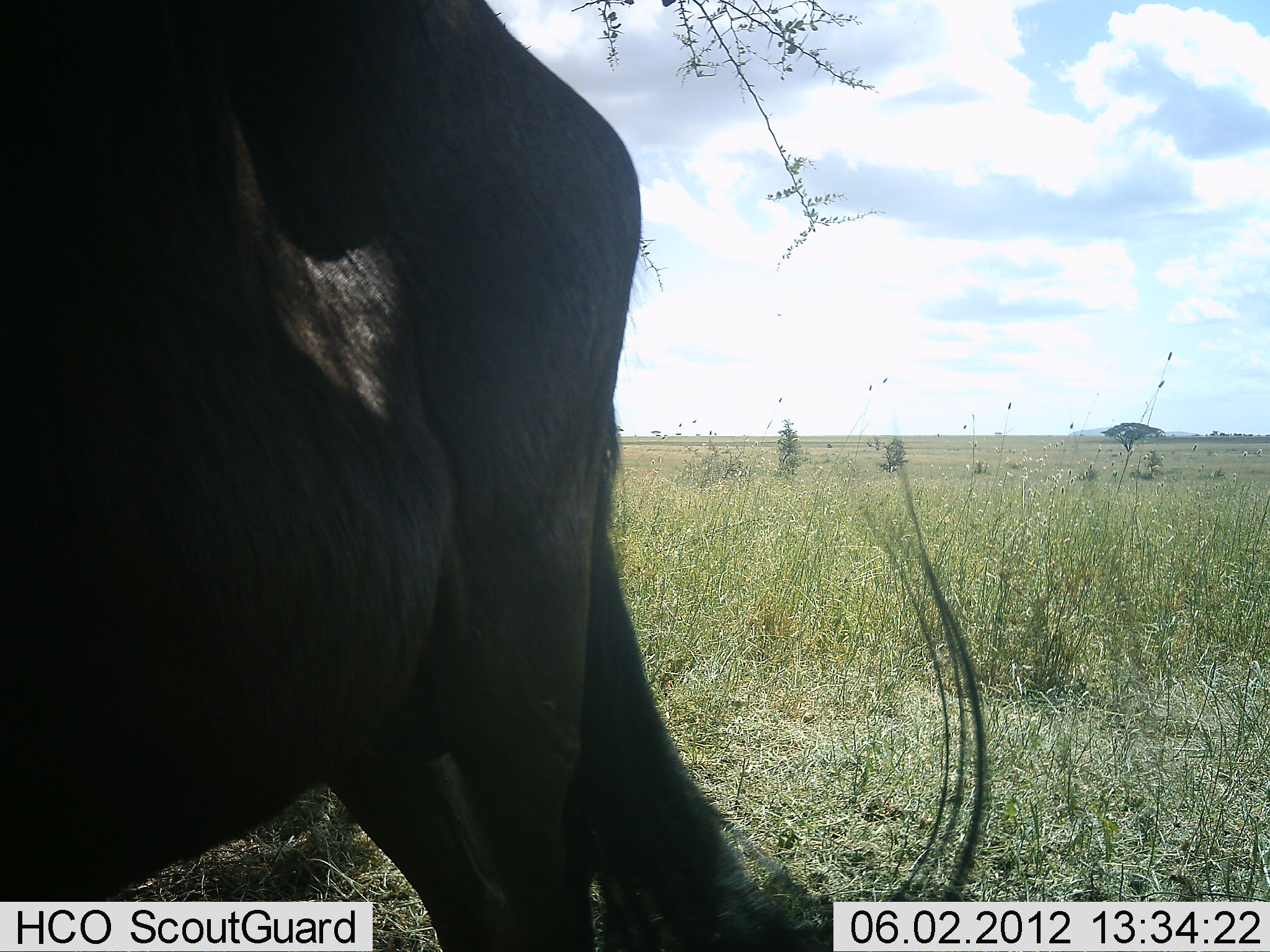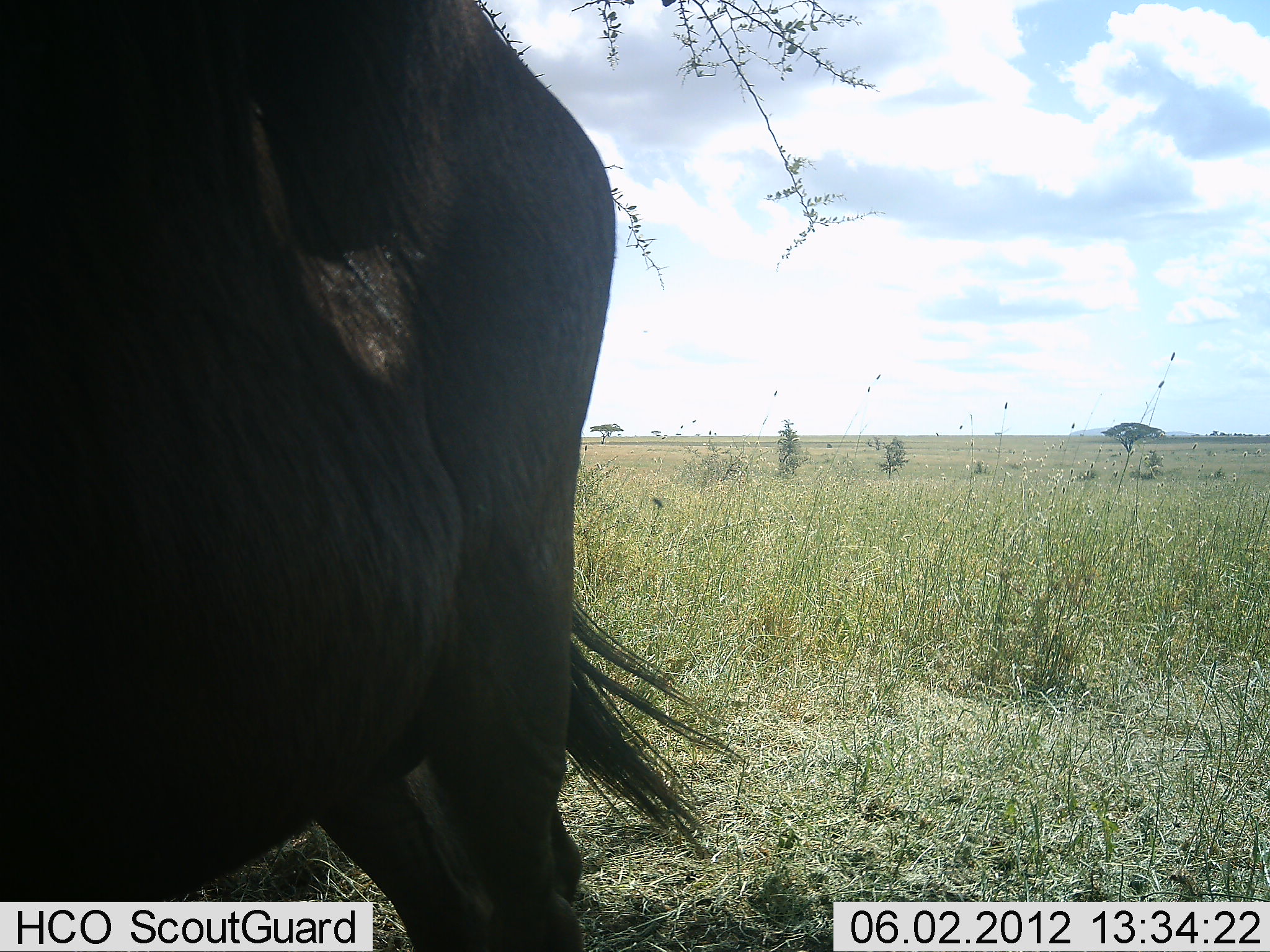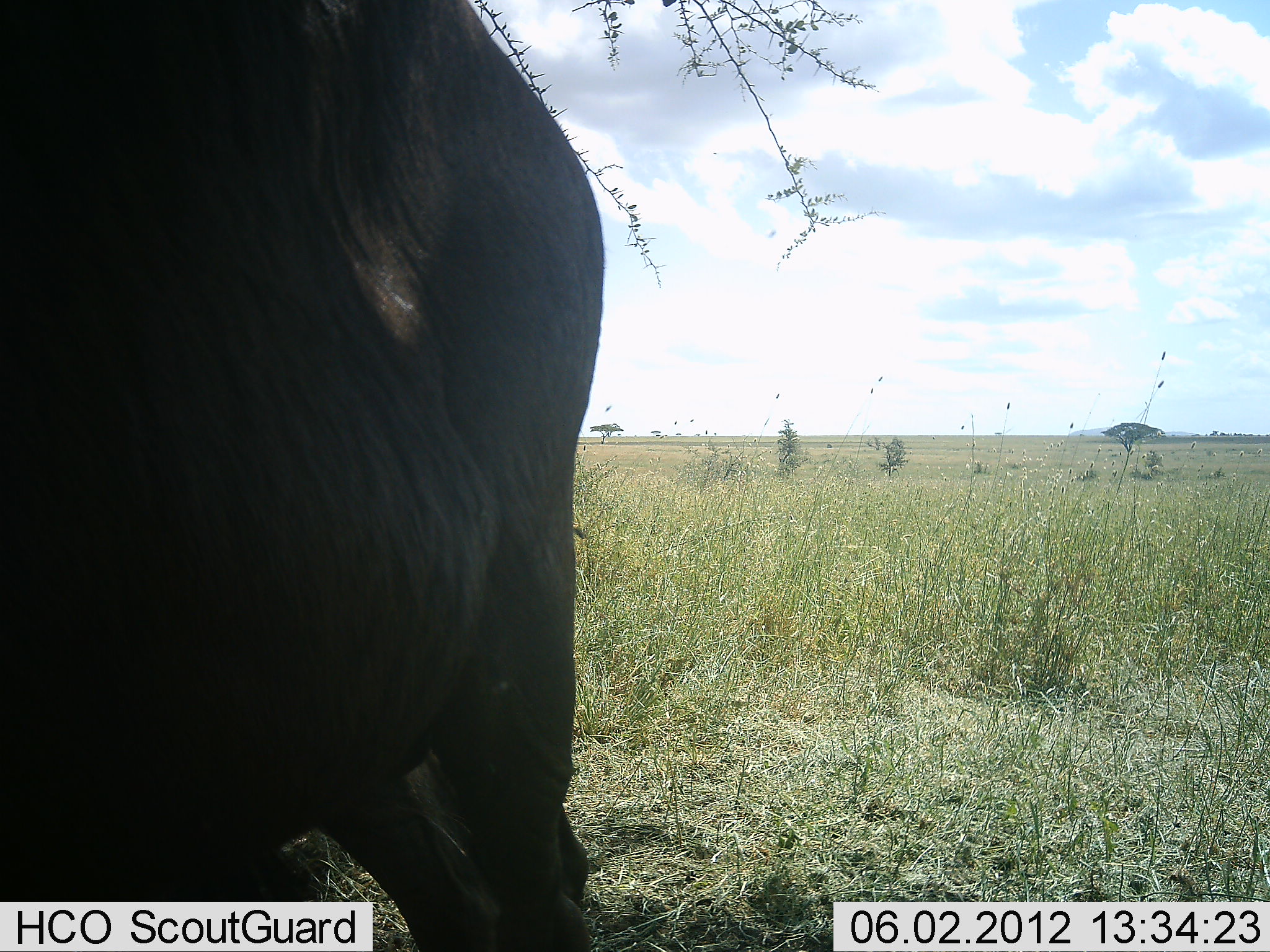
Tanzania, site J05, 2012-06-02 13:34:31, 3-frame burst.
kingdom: Animalia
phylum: Chordata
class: Mammalia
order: Artiodactyla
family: Bovidae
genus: Connochaetes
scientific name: Connochaetes taurinus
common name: blue wildebeest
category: wildebeest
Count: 1.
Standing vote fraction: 91%.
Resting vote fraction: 0%.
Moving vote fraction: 9%.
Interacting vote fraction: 0%.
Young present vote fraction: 0%.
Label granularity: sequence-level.